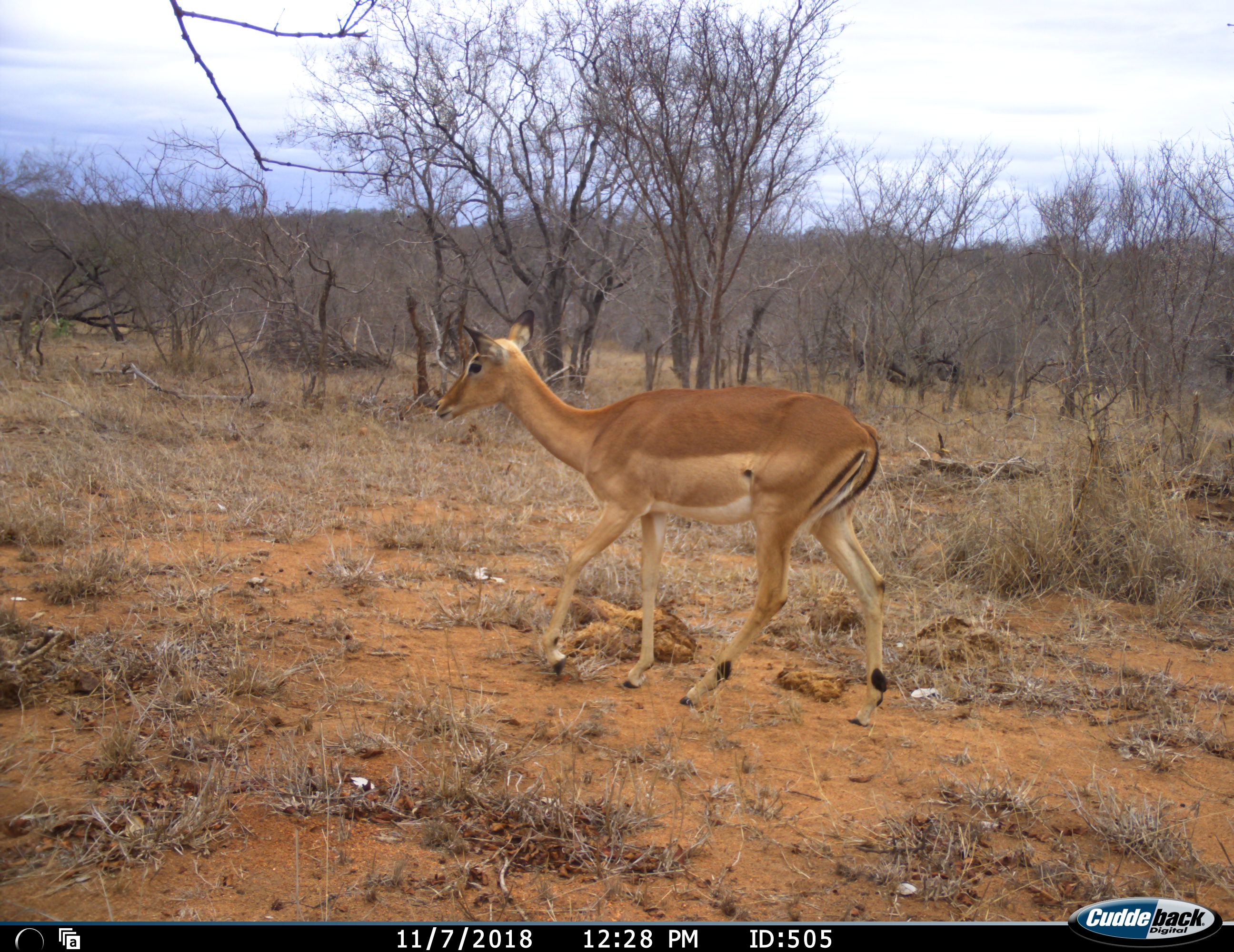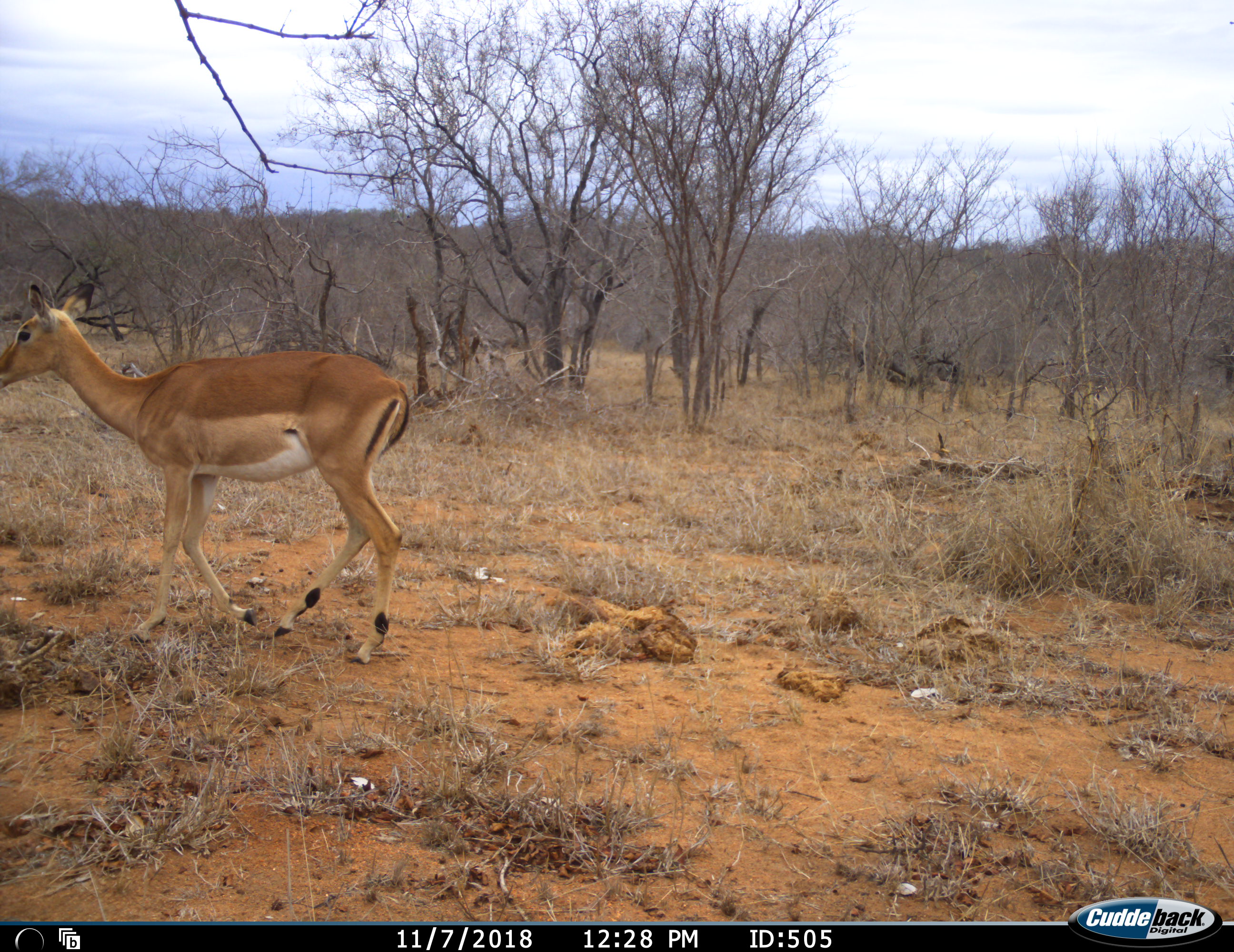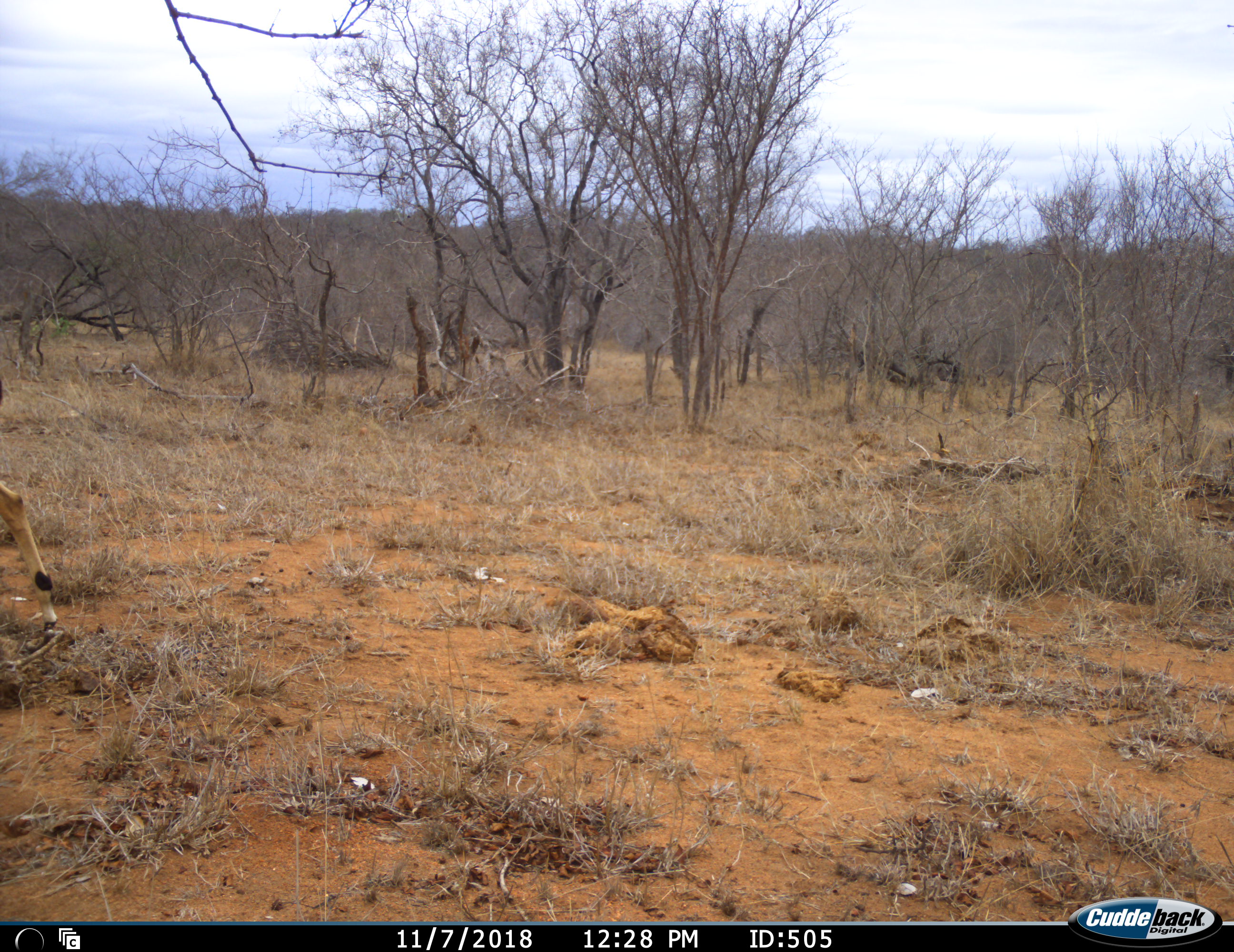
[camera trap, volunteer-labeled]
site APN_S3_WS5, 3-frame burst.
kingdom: Animalia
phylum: Chordata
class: Mammalia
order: Artiodactyla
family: Bovidae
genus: Aepyceros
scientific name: Aepyceros melampus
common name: impala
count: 1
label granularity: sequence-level